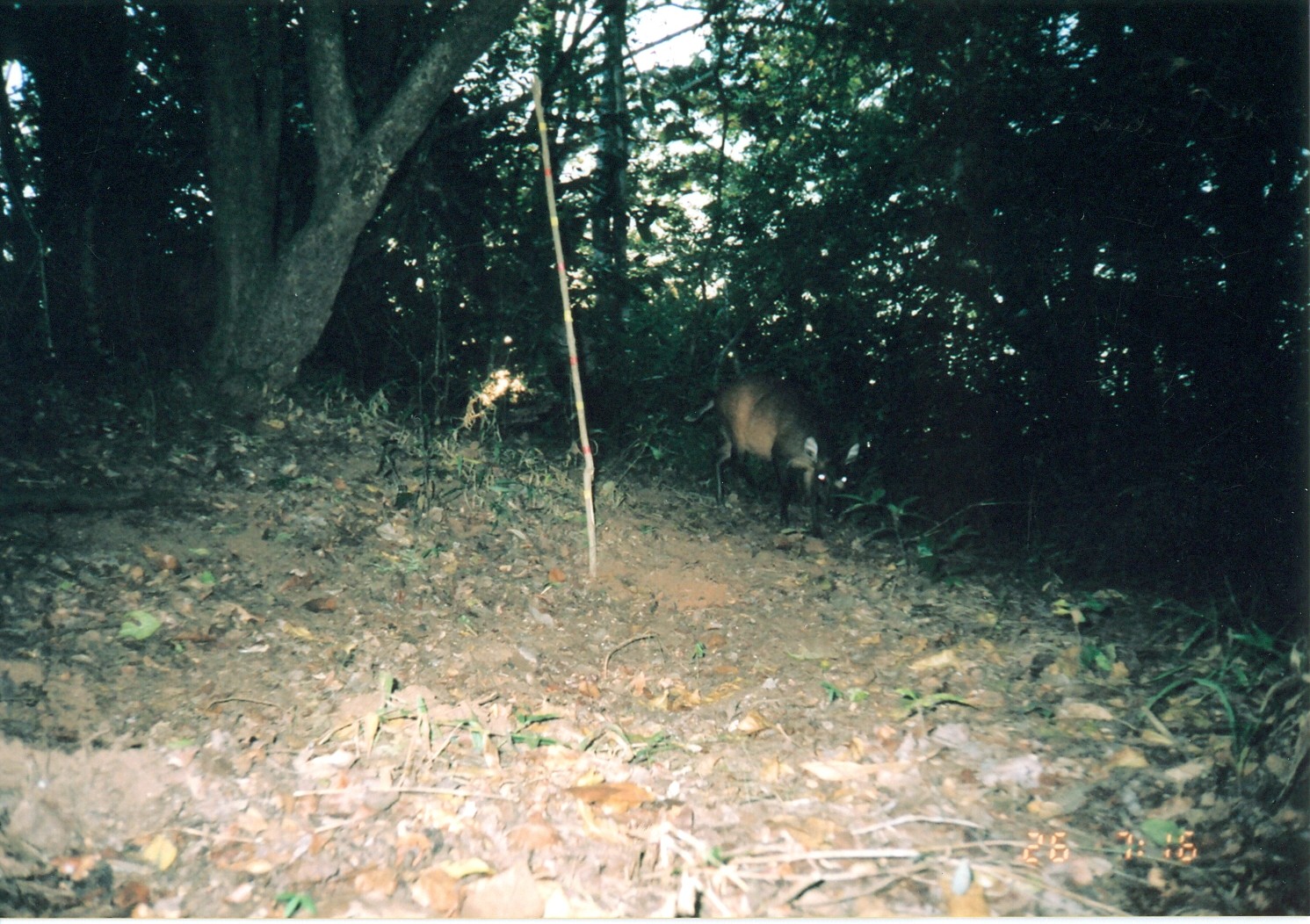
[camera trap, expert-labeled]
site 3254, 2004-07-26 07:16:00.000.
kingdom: Animalia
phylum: Chordata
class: Mammalia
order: Artiodactyla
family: Bovidae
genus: Cephalophus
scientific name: Cephalophus harveyi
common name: harvey's duiker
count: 1